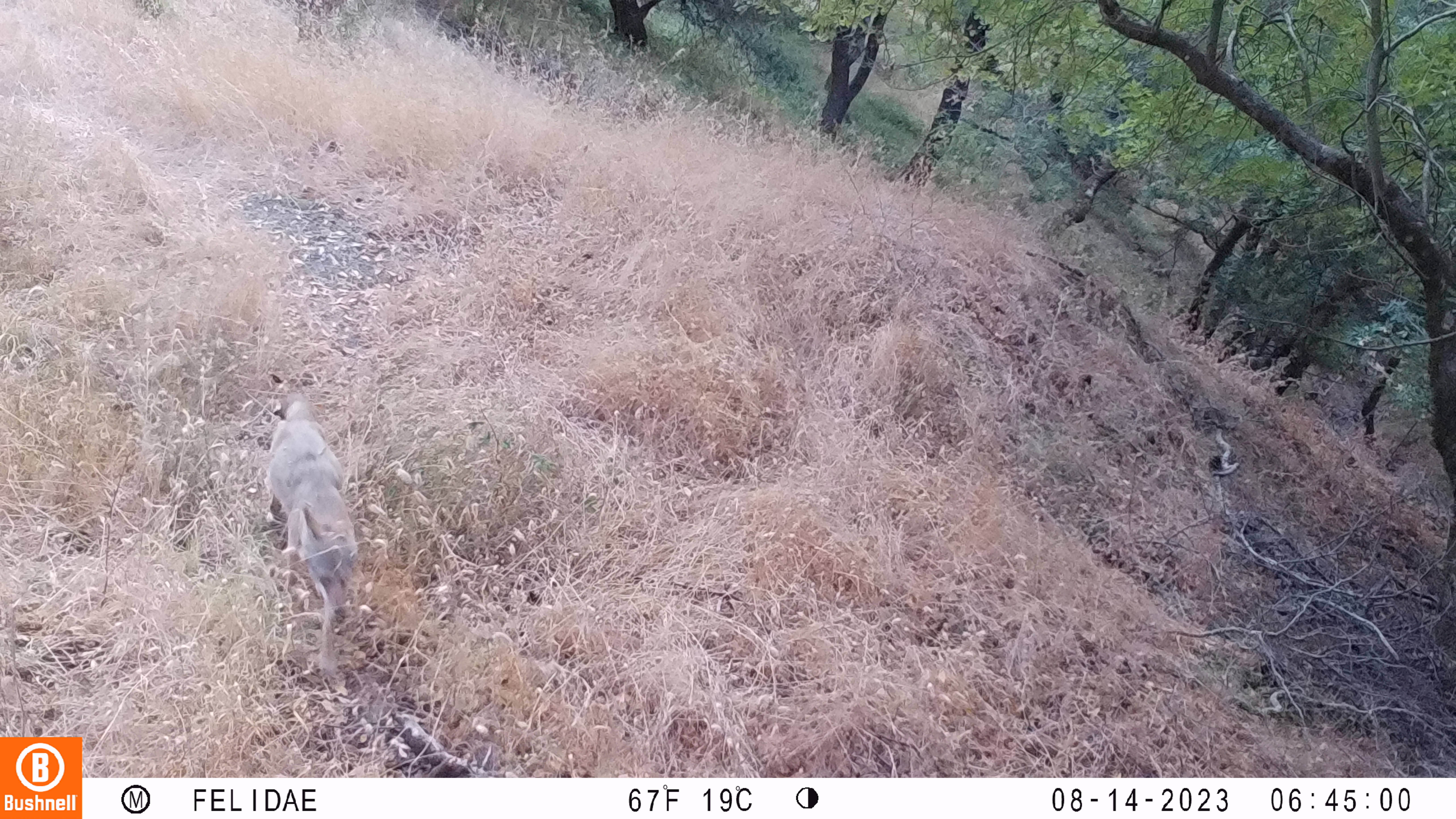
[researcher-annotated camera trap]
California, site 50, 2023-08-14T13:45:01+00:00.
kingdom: Animalia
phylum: Chordata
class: Mammalia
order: Artiodactyla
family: Cervidae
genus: Odocoileus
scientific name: Odocoileus hemionus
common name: mule deer